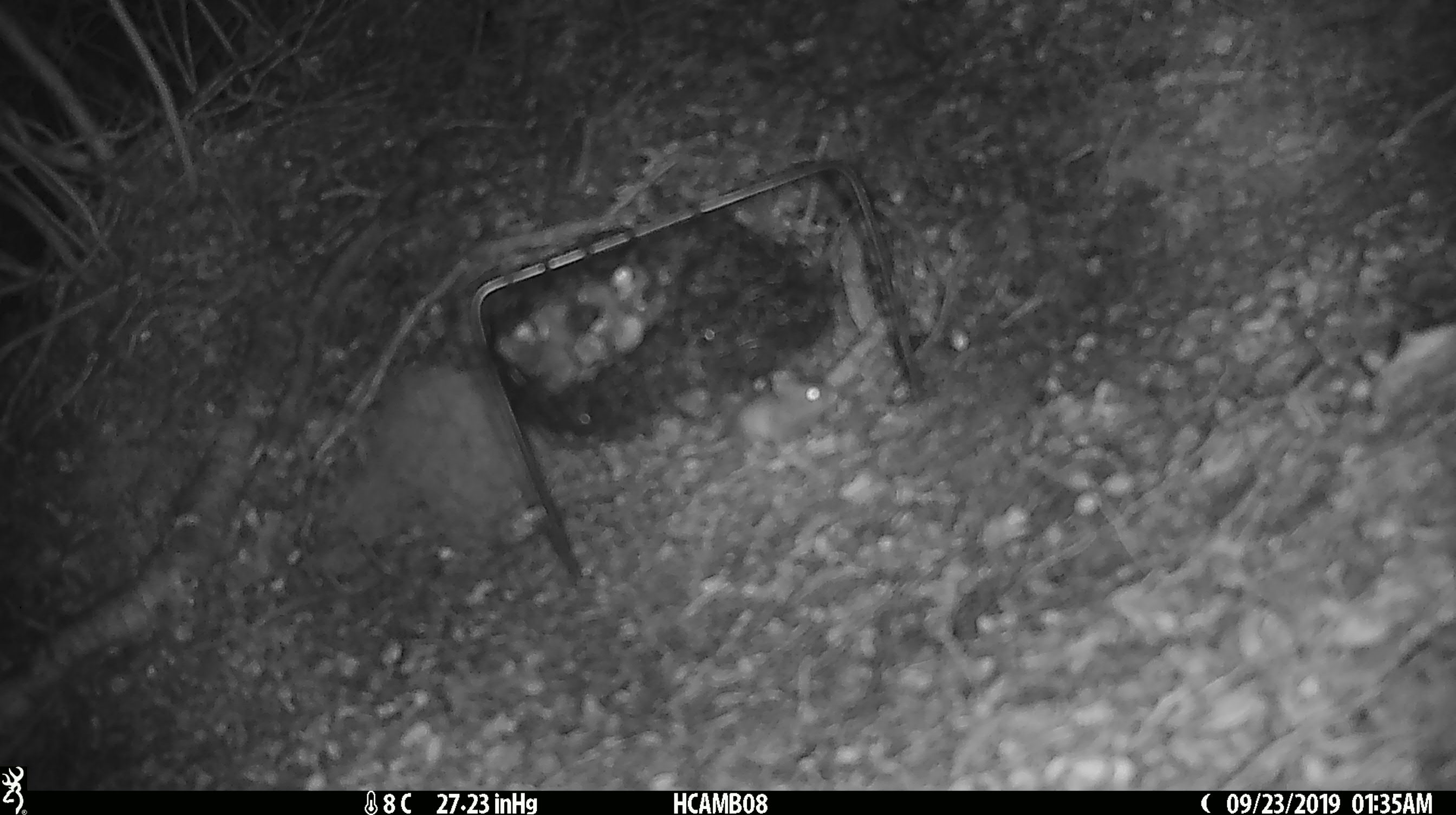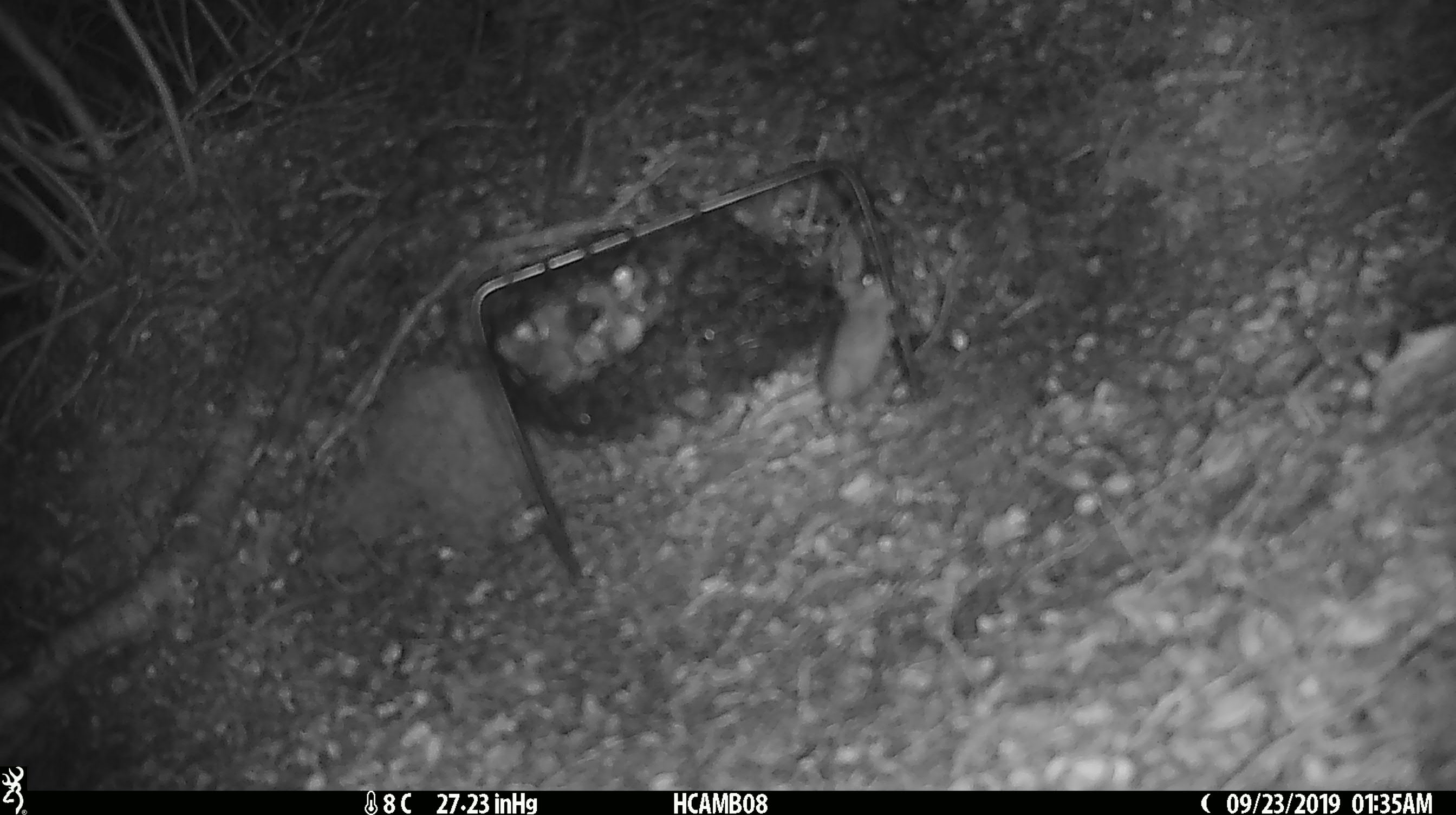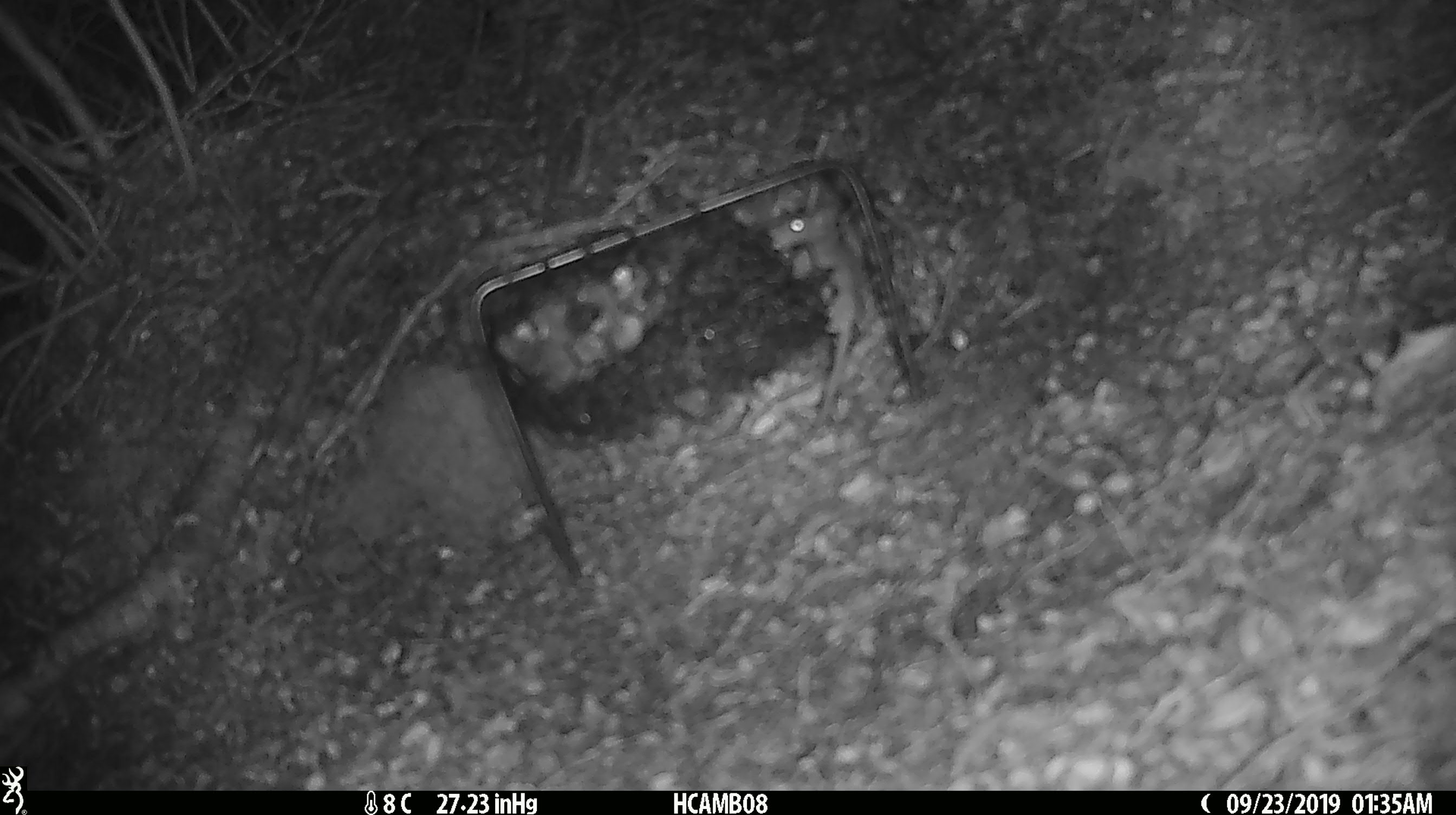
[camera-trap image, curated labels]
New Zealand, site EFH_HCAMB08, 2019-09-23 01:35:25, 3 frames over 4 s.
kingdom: Animalia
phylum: Chordata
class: Mammalia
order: Rodentia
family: Muridae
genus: Mus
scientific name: Mus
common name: mouse